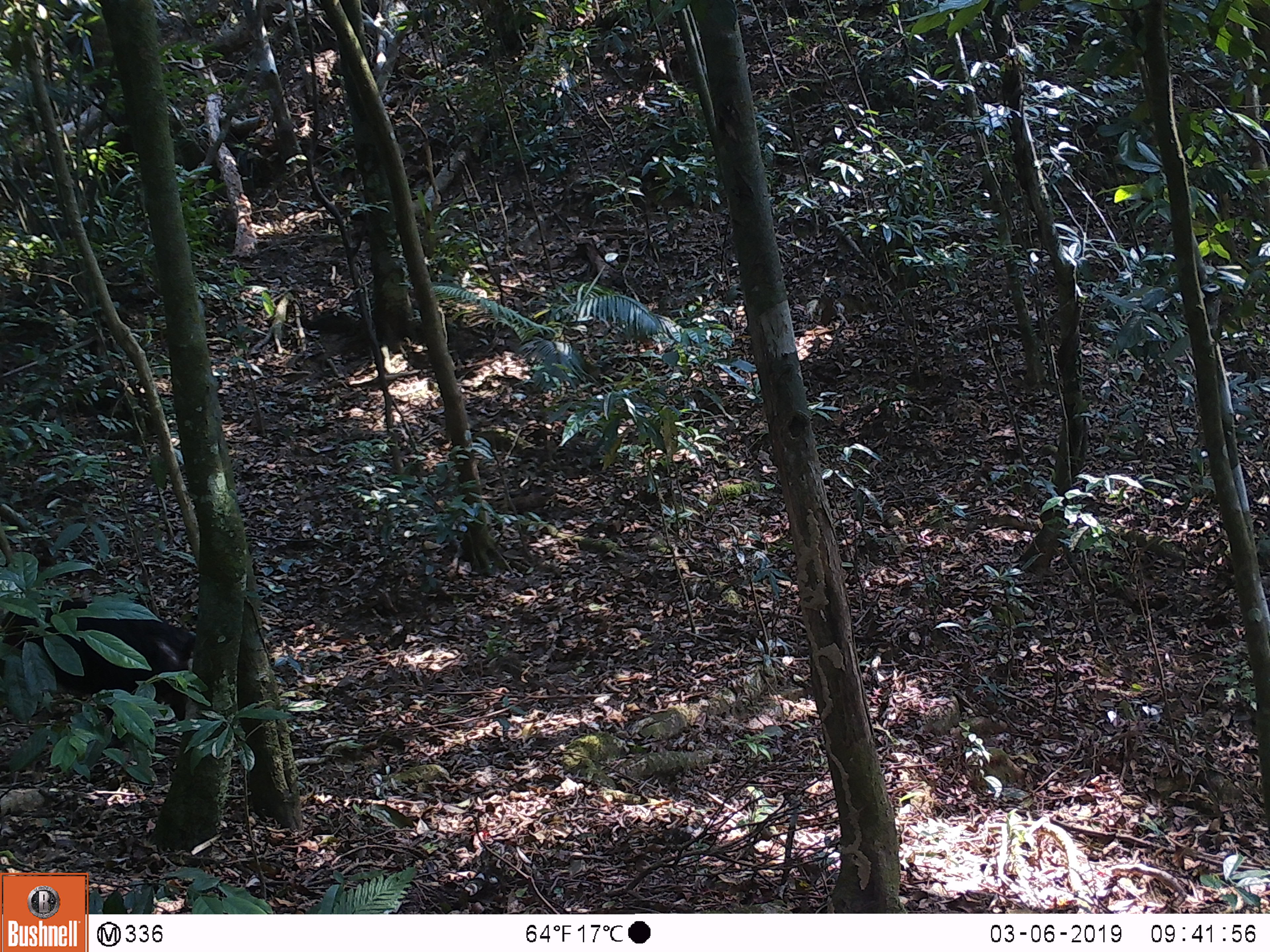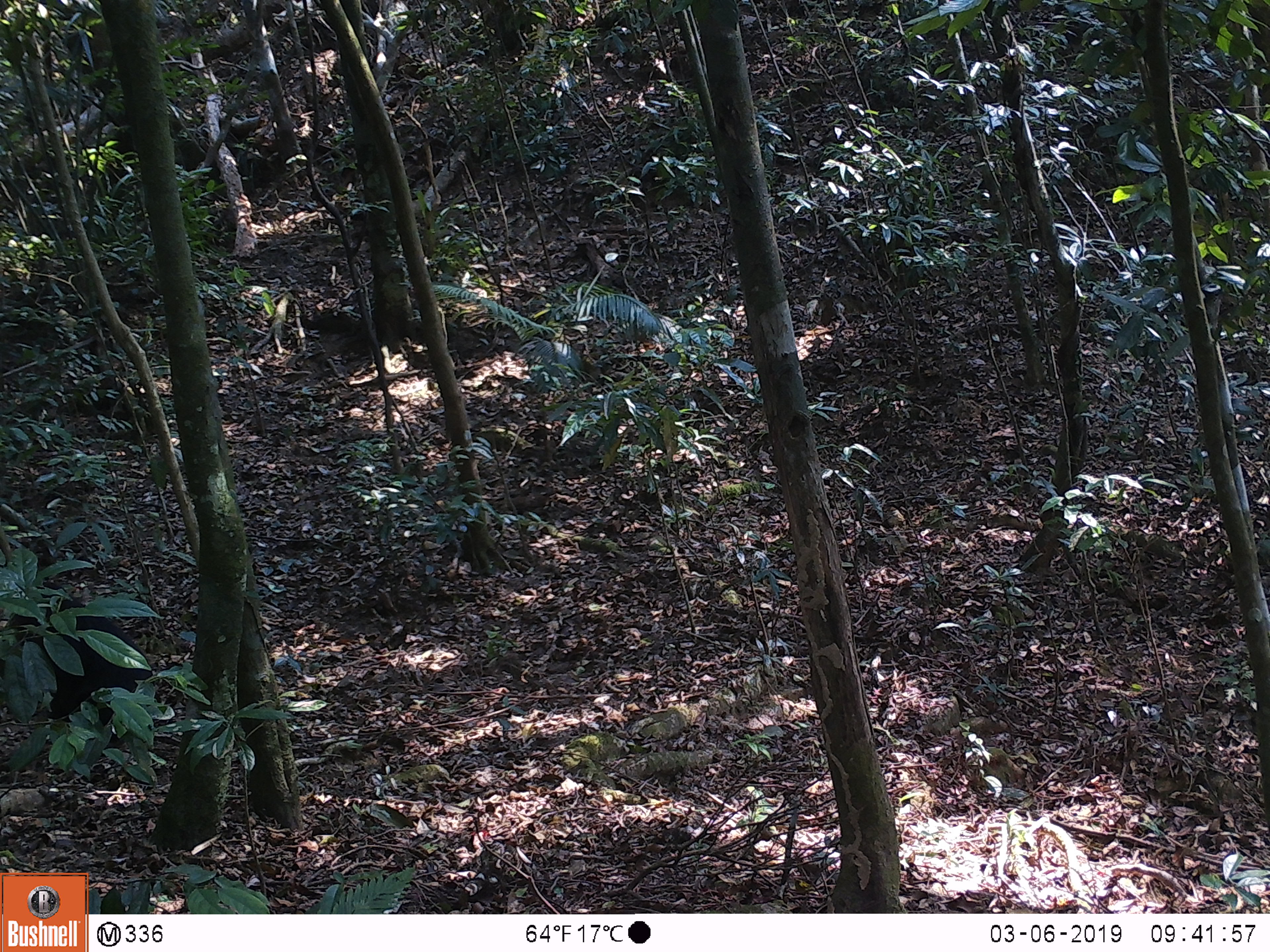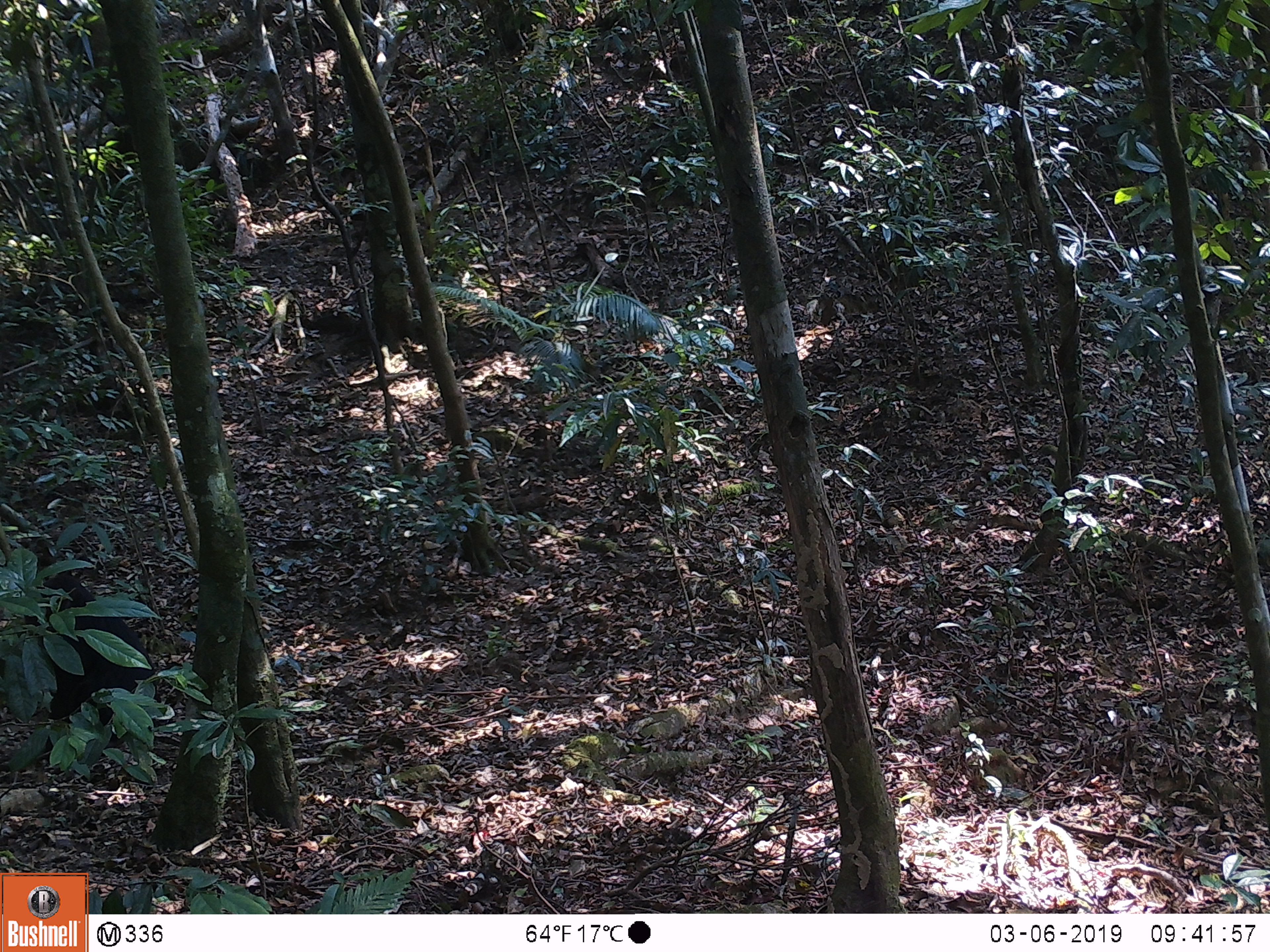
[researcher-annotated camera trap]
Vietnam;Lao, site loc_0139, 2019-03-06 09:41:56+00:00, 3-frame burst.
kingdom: Animalia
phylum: Chordata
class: Mammalia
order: Primates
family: Cercopithecidae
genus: Macaca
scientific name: Macaca arctoides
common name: stump-tailed macaque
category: stump tailed macaque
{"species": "stump tailed macaque (stump-tailed macaque) (Macaca arctoides)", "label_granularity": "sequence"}